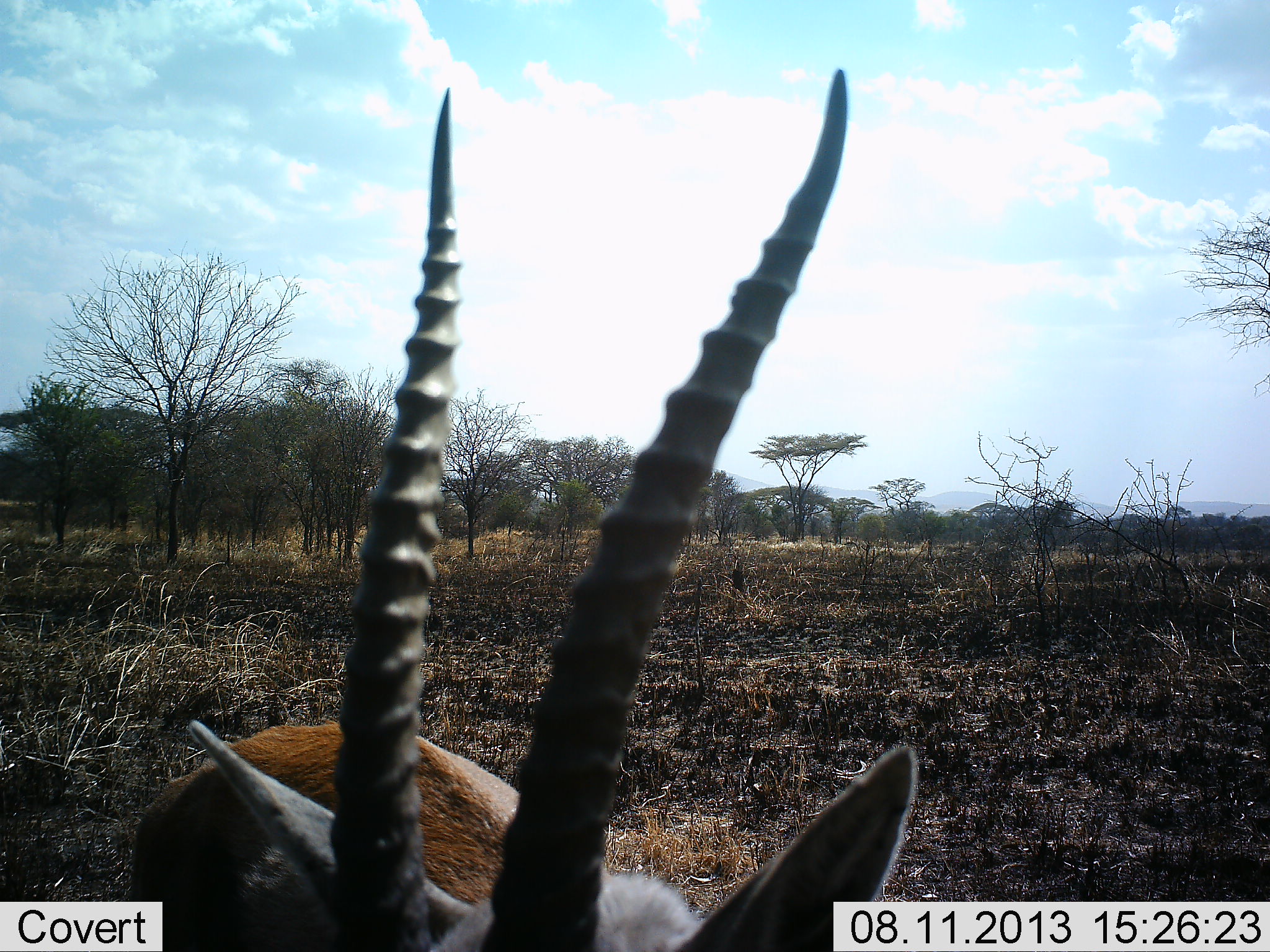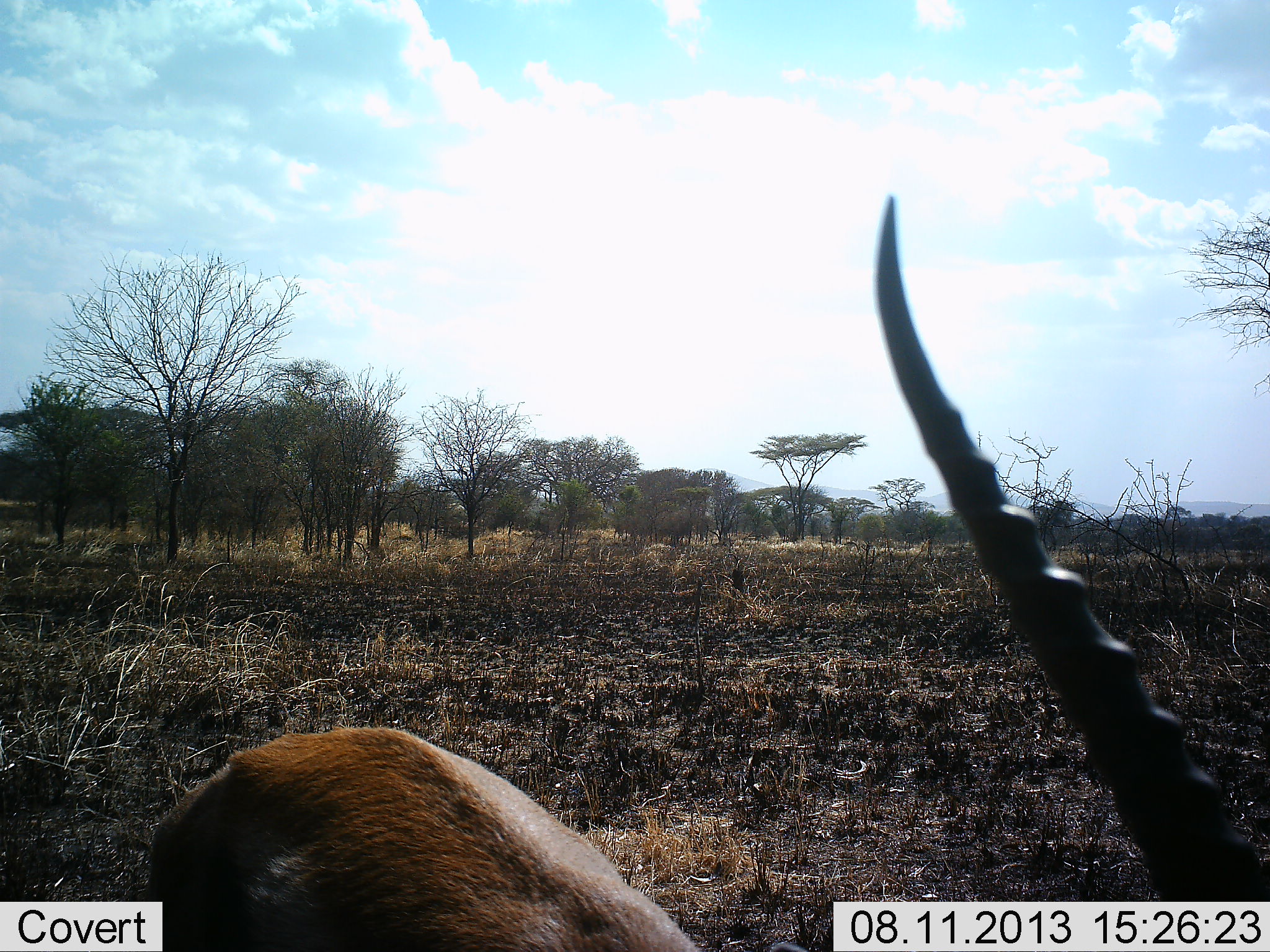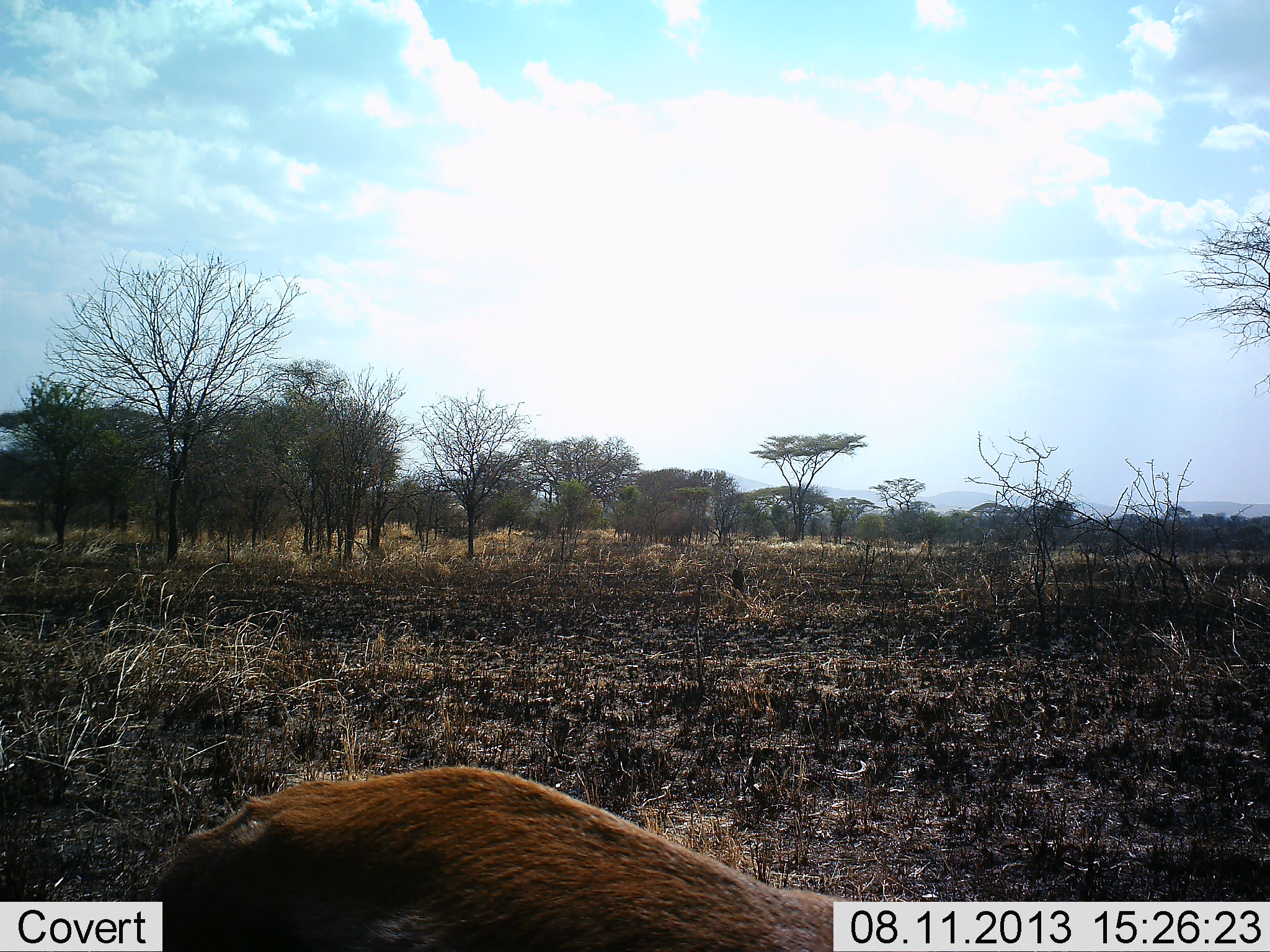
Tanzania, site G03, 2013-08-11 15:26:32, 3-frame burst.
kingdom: Animalia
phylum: Chordata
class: Mammalia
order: Artiodactyla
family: Bovidae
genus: Eudorcas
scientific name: Eudorcas thomsonii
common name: thomson's gazelle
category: gazellethomsons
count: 1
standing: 87%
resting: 0%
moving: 13%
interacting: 0%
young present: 0%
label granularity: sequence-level